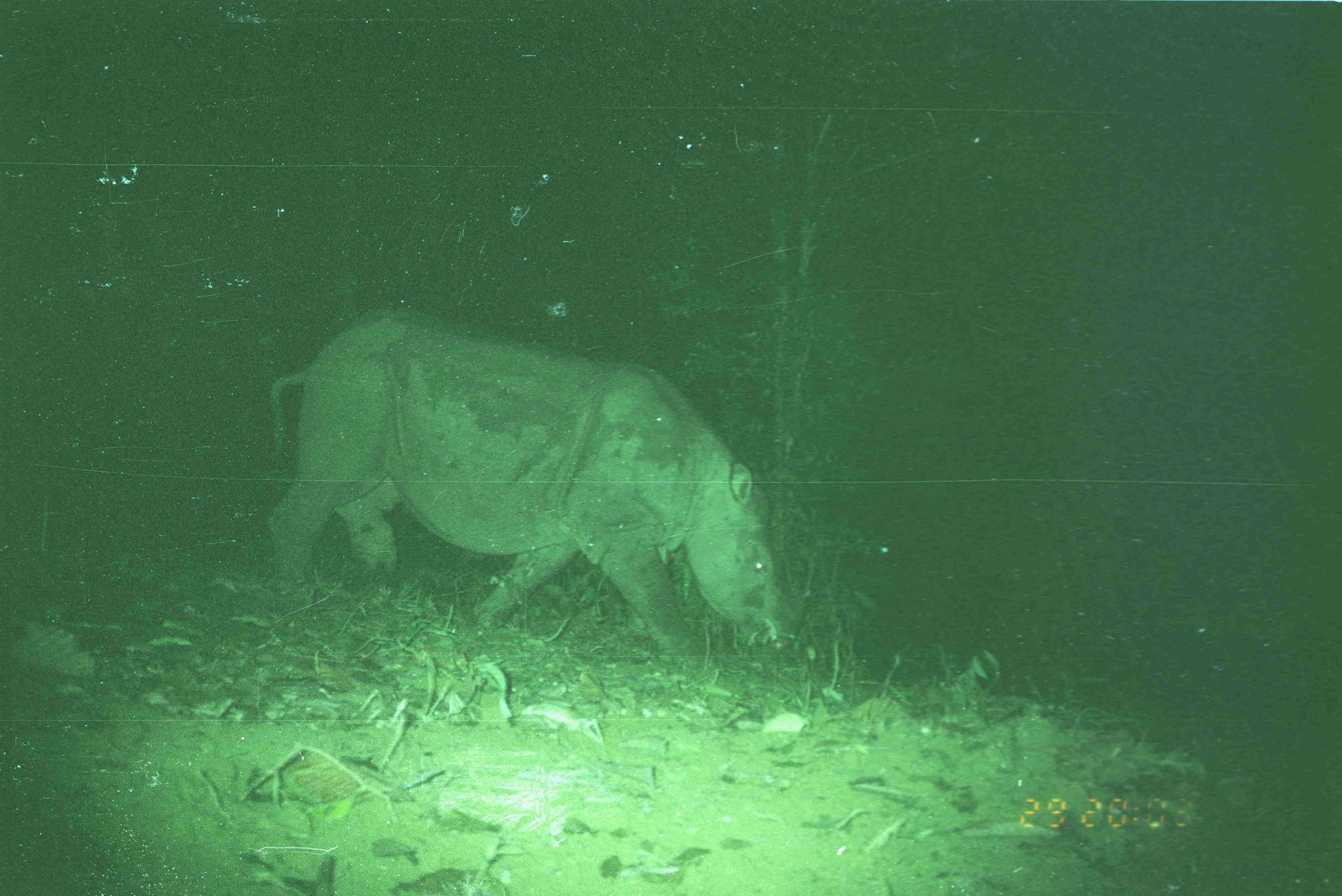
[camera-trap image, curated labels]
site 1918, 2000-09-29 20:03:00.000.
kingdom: Animalia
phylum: Chordata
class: Mammalia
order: Perissodactyla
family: Rhinocerotidae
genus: Dicerorhinus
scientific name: Dicerorhinus sumatrensis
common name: sumatran rhinoceros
Dicerorhinus sumatrensis (sumatran rhinoceros), count 1.